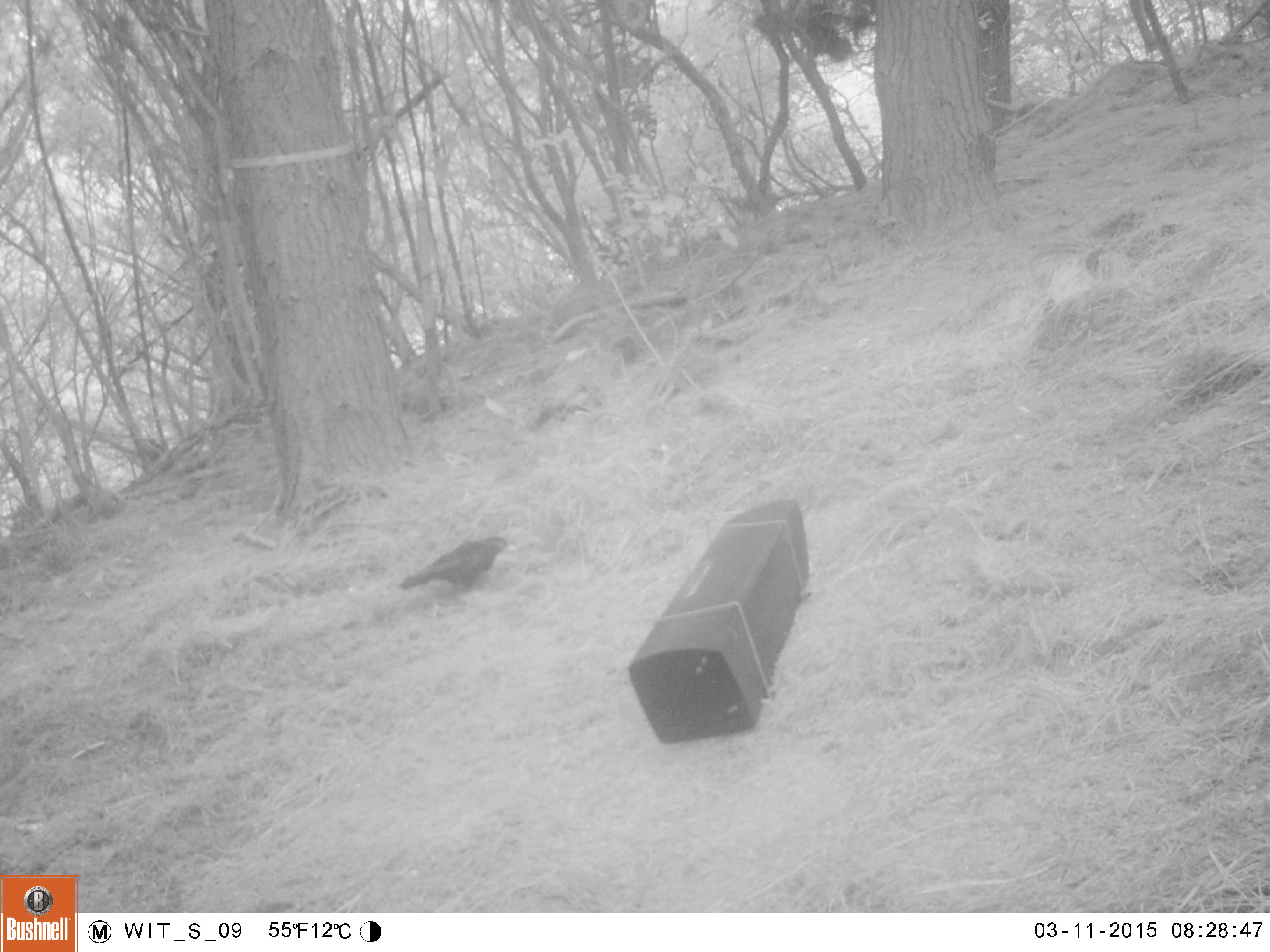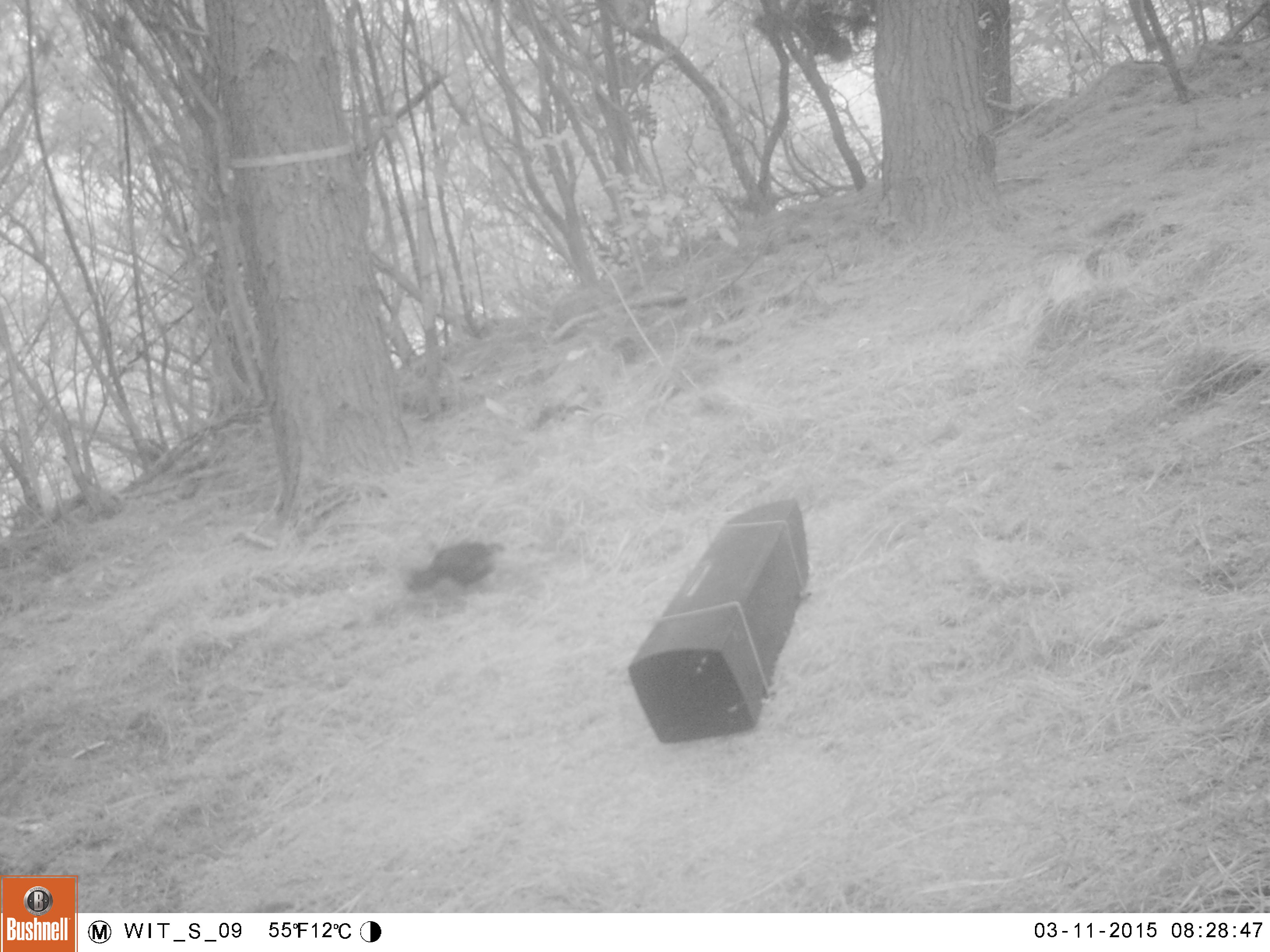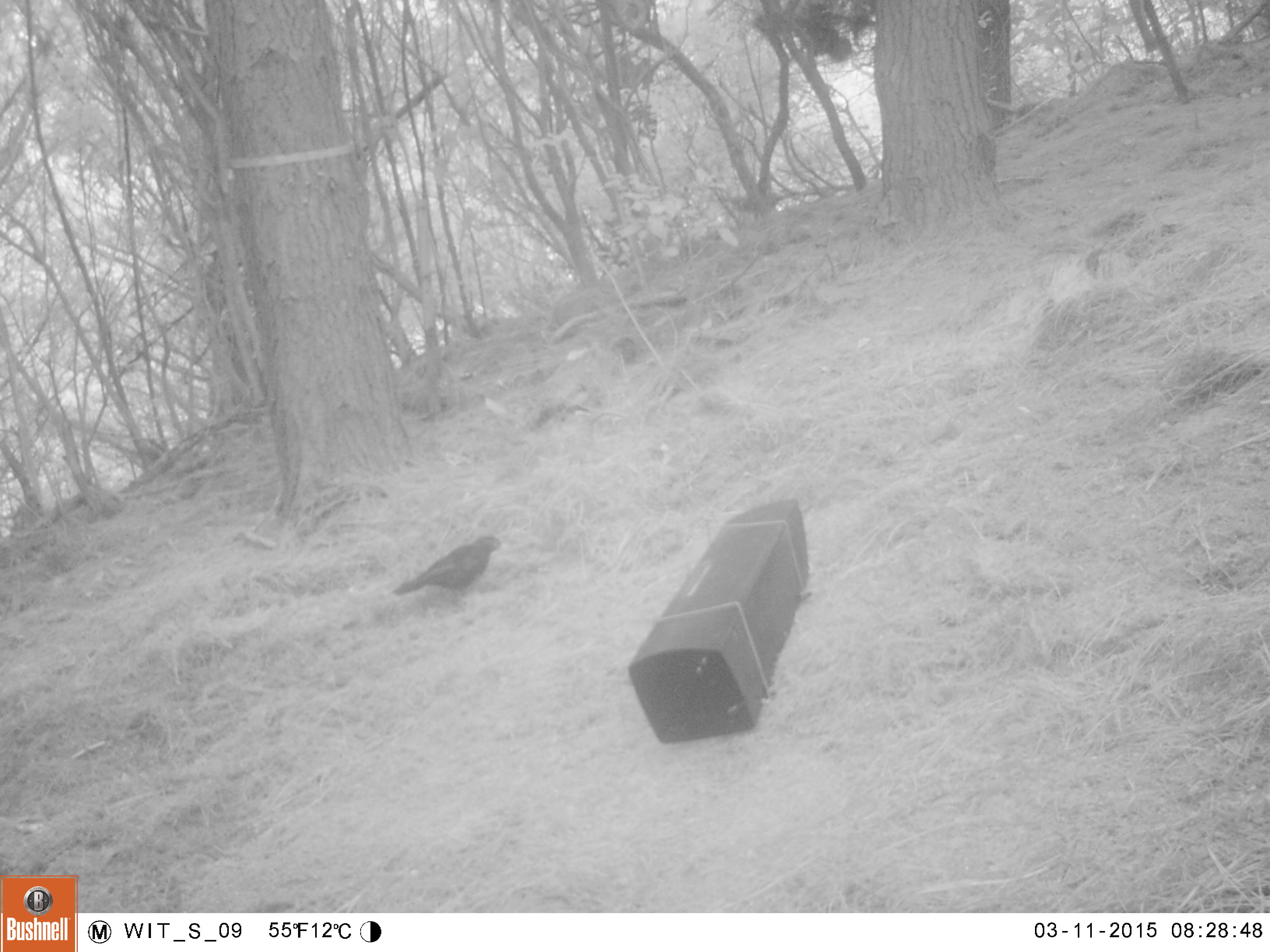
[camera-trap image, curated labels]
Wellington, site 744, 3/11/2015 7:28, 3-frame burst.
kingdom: Animalia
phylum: Chordata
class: Aves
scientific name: Aves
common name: bird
Bird (Aves).